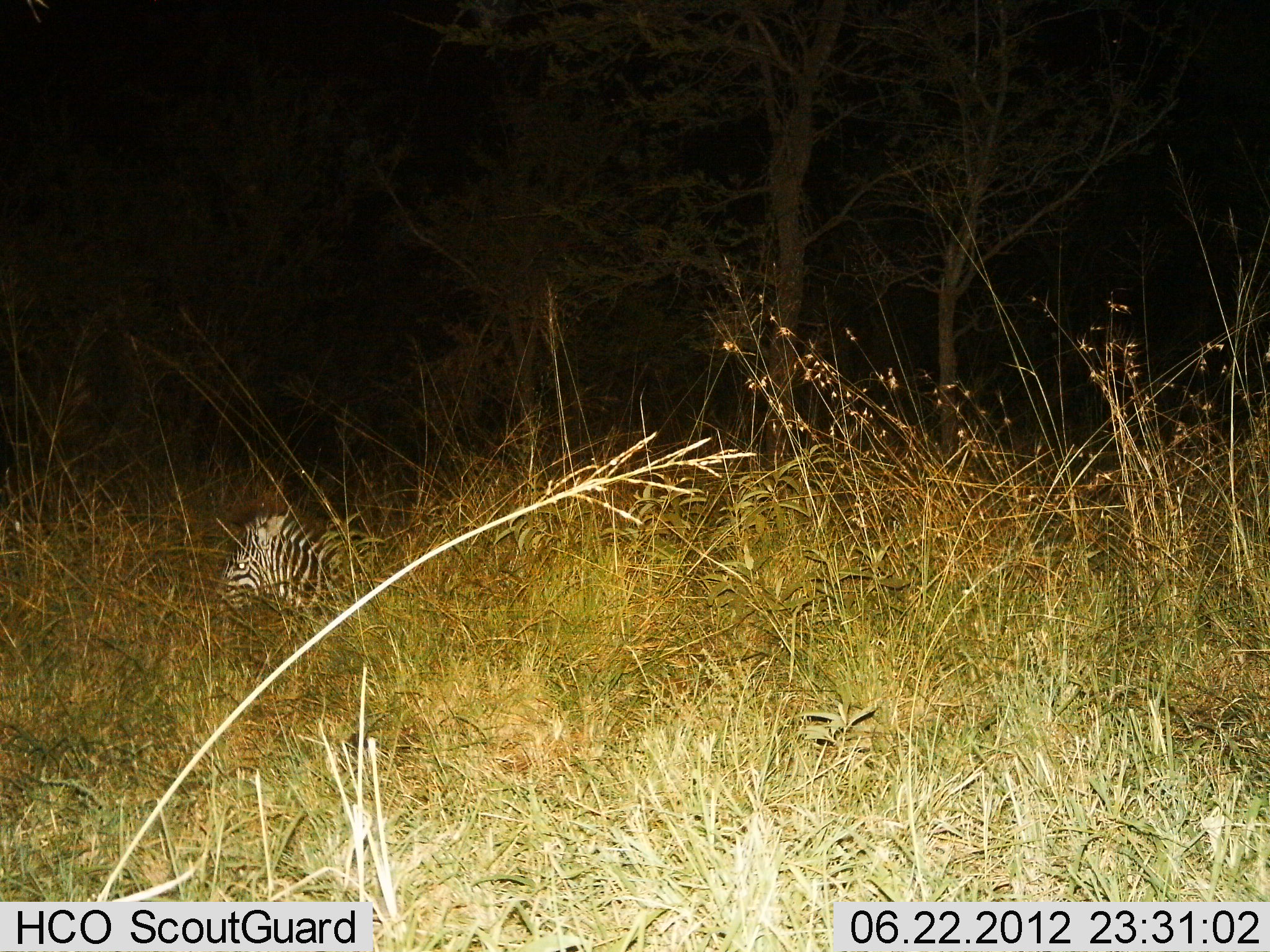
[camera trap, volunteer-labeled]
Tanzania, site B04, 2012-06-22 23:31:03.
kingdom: Animalia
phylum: Chordata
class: Mammalia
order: Perissodactyla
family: Equidae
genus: Equus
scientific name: Equus quagga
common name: plains zebra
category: zebra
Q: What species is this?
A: Zebra (plains zebra) (Equus quagga).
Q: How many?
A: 1.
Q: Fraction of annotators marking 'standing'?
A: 10%.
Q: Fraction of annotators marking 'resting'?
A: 80%.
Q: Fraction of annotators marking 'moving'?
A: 10%.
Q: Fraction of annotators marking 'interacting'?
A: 0%.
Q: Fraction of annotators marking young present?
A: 0%.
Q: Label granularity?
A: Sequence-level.